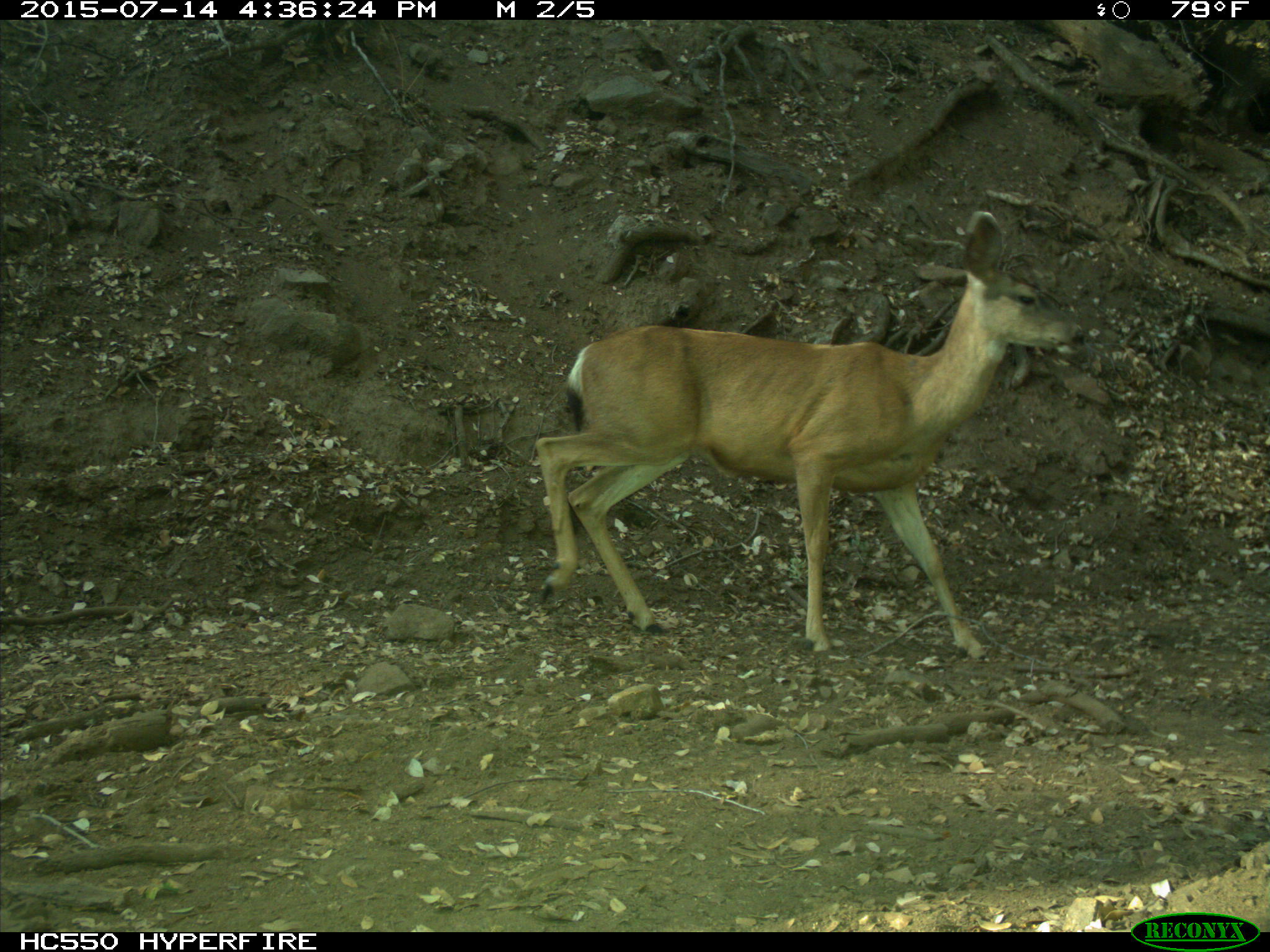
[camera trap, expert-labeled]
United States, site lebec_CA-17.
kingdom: Animalia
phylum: Chordata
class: Mammalia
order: Artiodactyla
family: Cervidae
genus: Odocoileus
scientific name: Odocoileus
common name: deer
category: unidentified deer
Unidentified deer (deer) (Odocoileus).